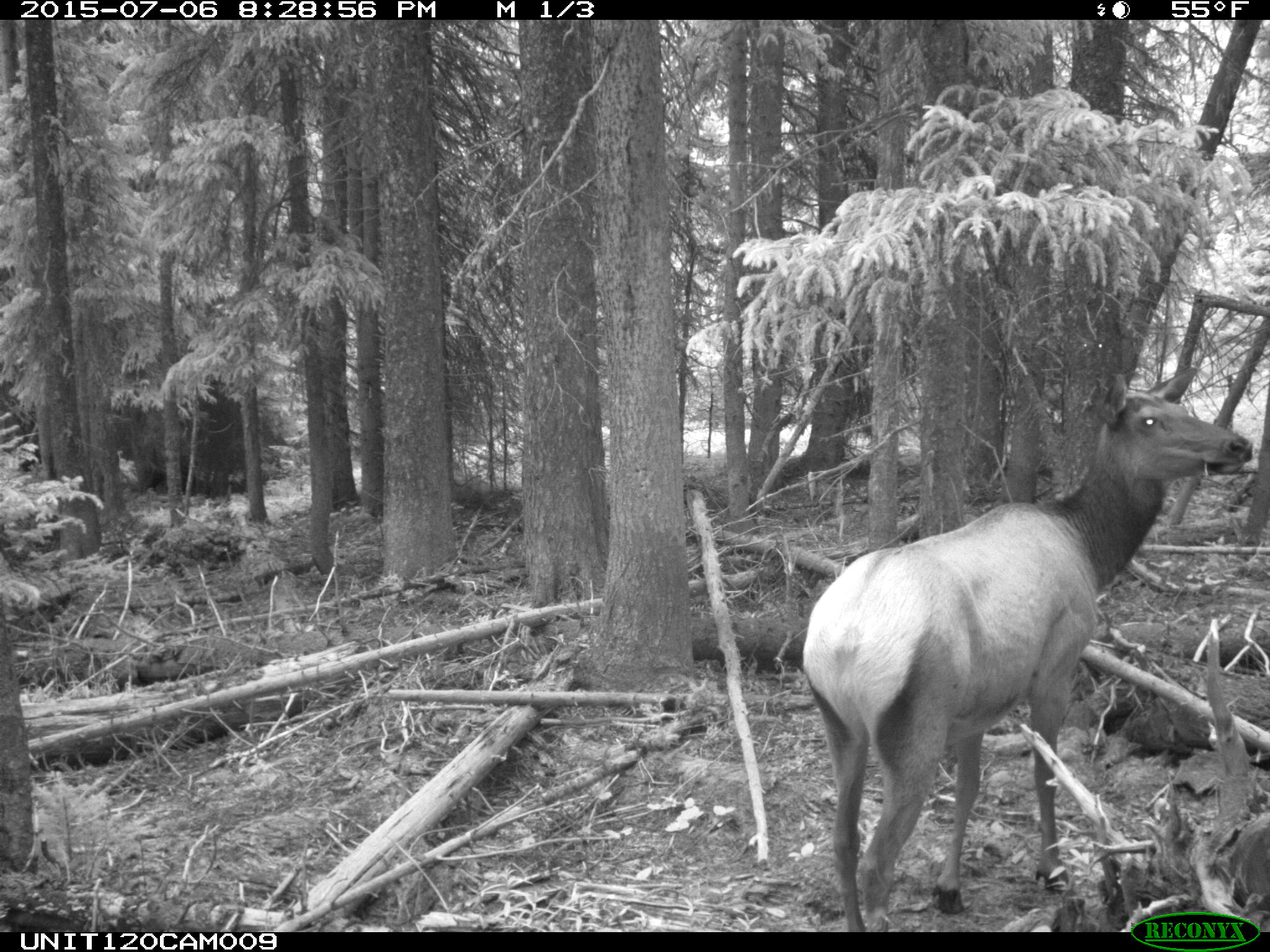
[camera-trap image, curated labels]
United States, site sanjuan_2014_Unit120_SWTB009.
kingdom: Animalia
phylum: Chordata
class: Mammalia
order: Artiodactyla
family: Cervidae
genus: Cervus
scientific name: Cervus elaphus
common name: red deer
Cervus elaphus (red deer).